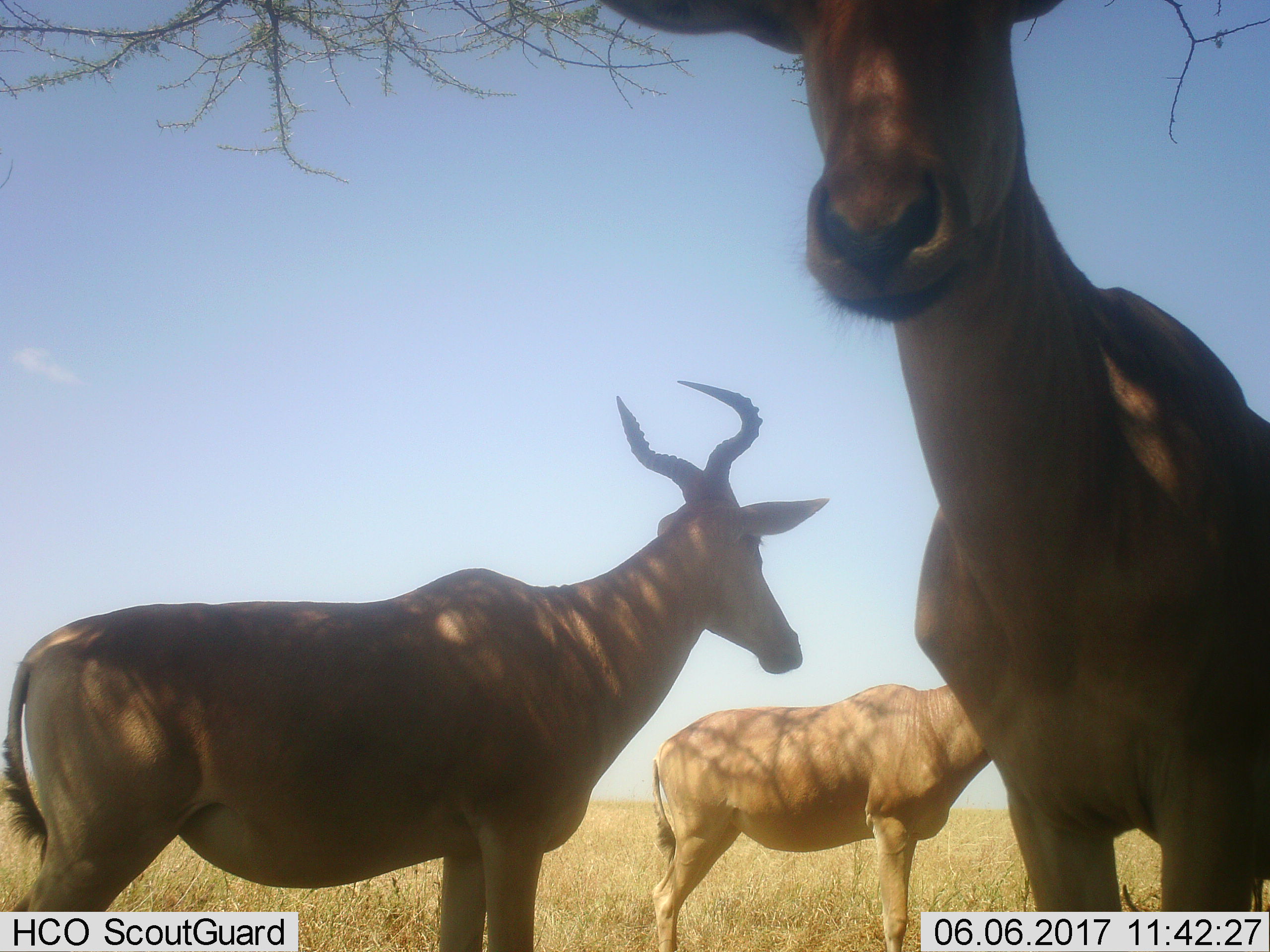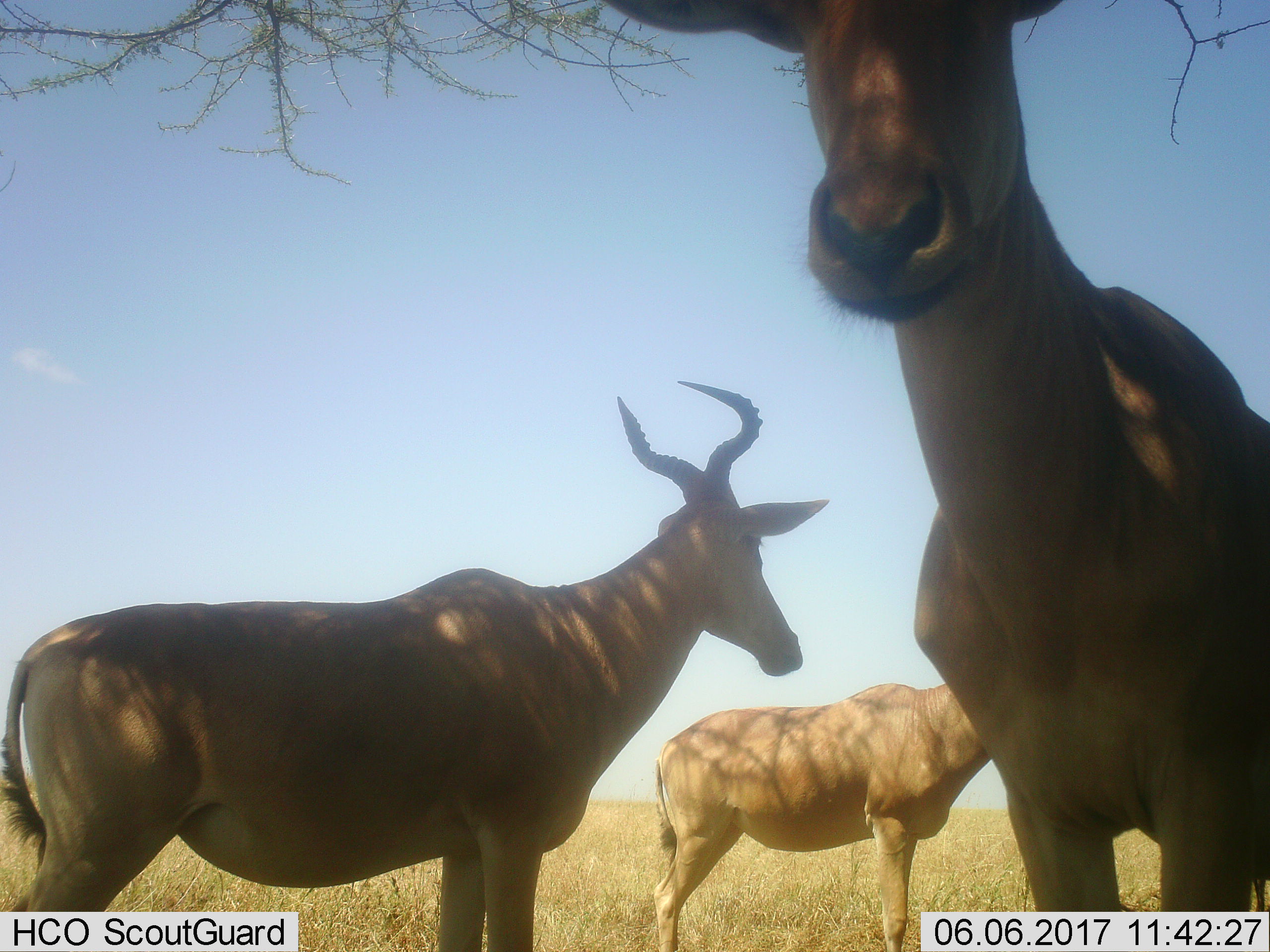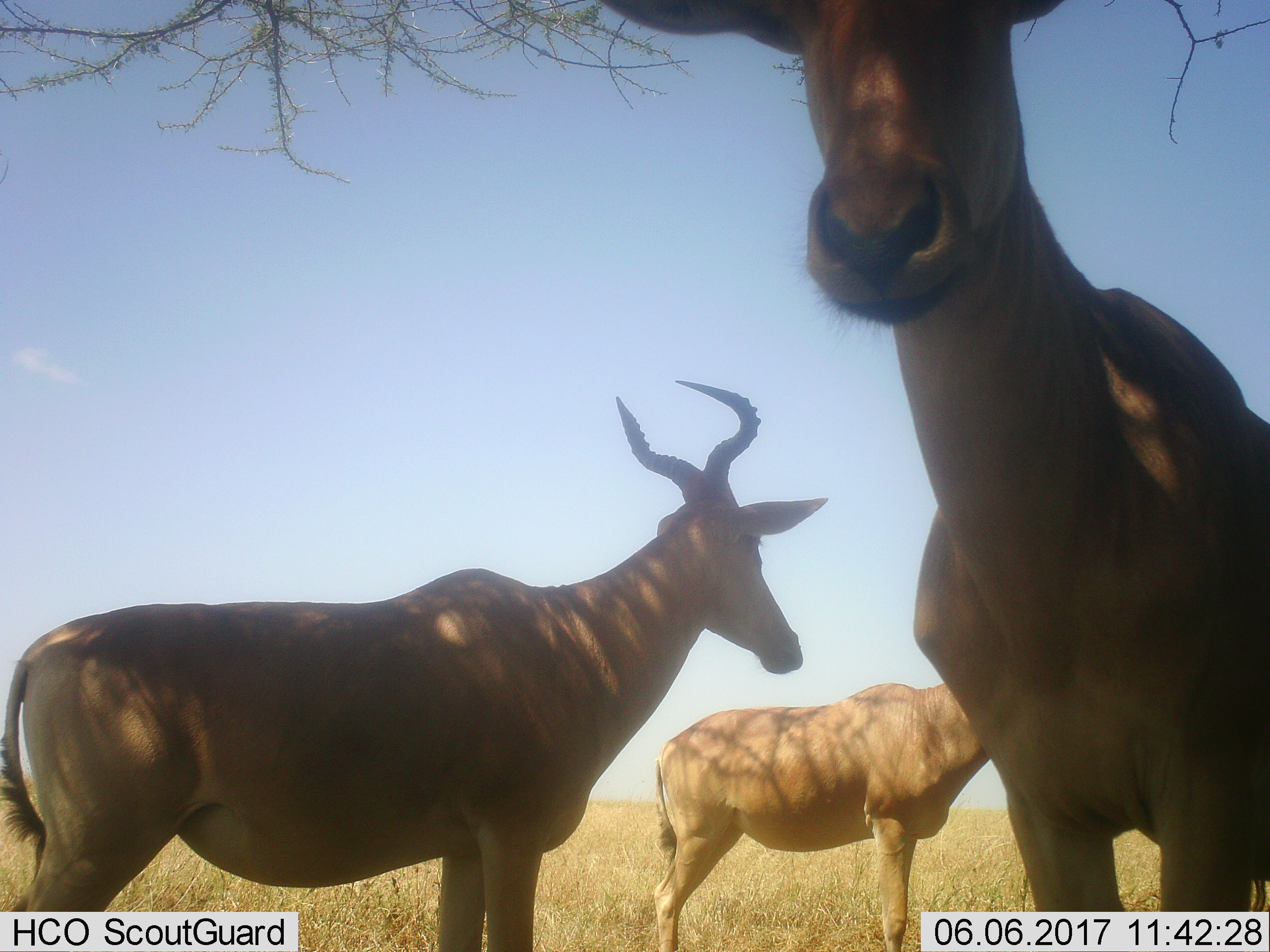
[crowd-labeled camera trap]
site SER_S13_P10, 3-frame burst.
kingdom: Animalia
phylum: Chordata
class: Mammalia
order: Artiodactyla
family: Bovidae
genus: Alcelaphus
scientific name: Alcelaphus buselaphus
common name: hartebeest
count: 3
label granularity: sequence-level